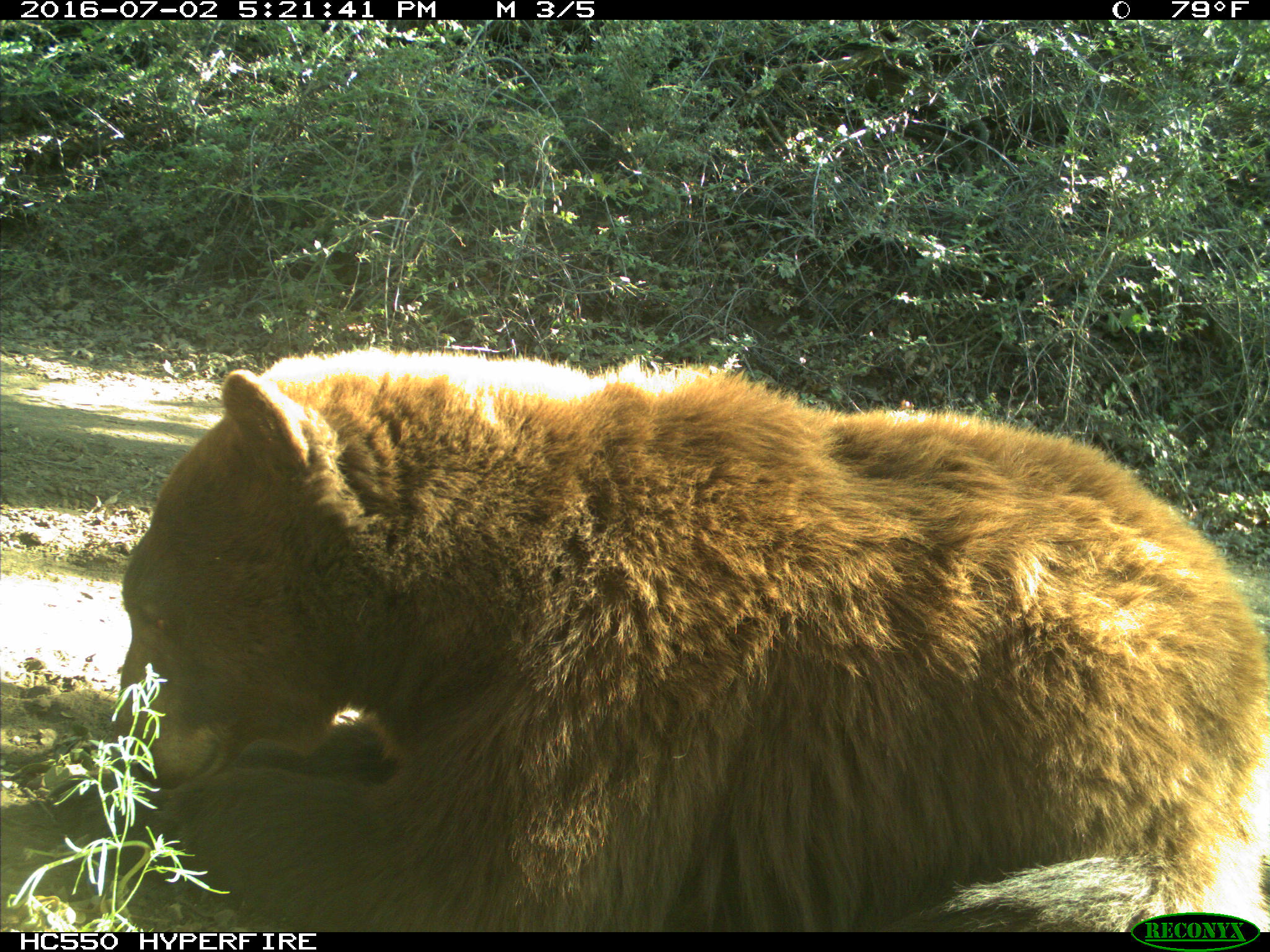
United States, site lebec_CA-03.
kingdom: Animalia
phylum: Chordata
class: Mammalia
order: Carnivora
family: Ursidae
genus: Ursus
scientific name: Ursus americanus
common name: american black bear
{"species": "Ursus americanus (american black bear)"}